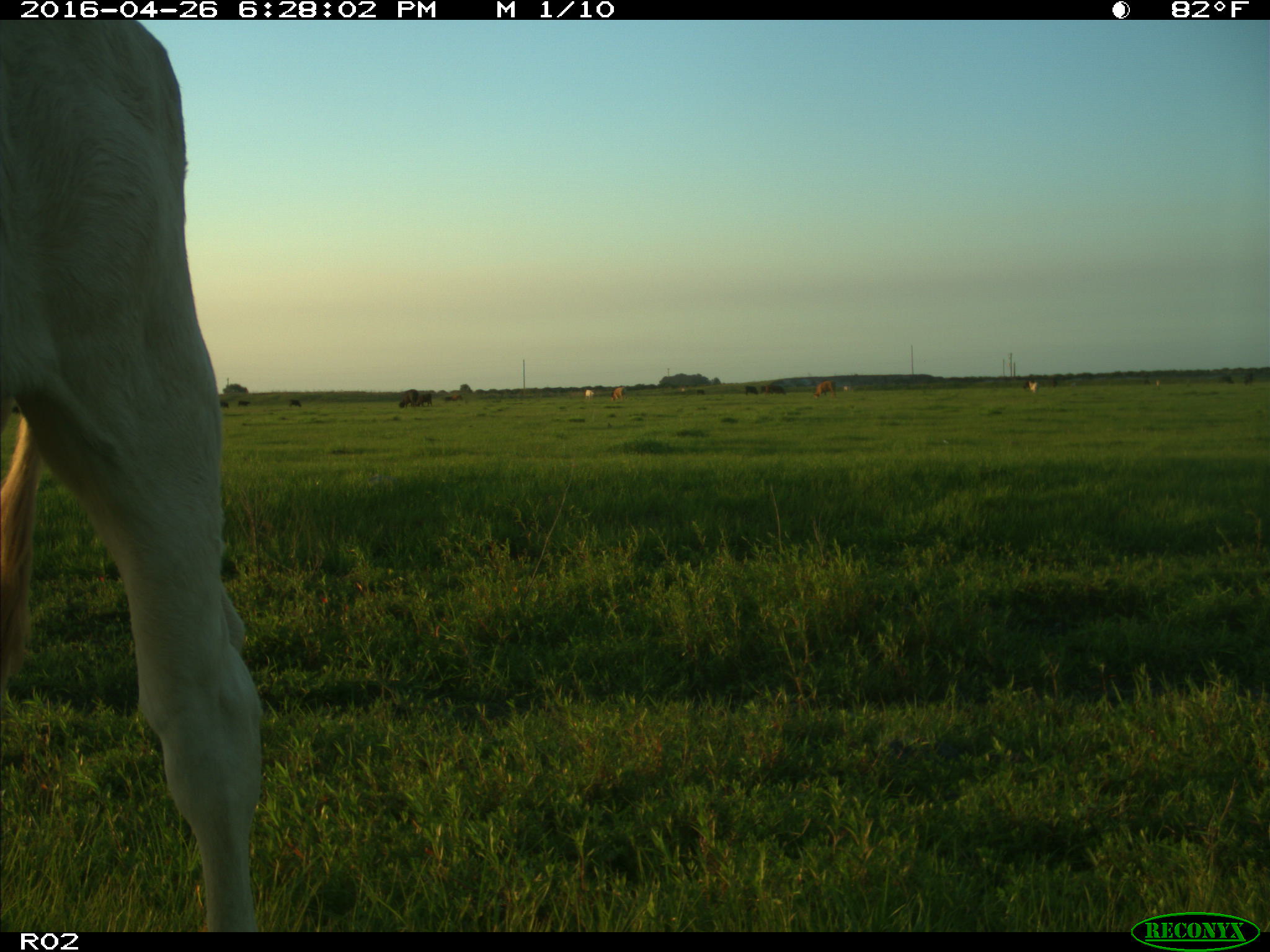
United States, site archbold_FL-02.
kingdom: Animalia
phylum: Chordata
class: Mammalia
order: Artiodactyla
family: Bovidae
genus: Bos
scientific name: Bos taurus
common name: domestic cow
Bos taurus (domestic cow).